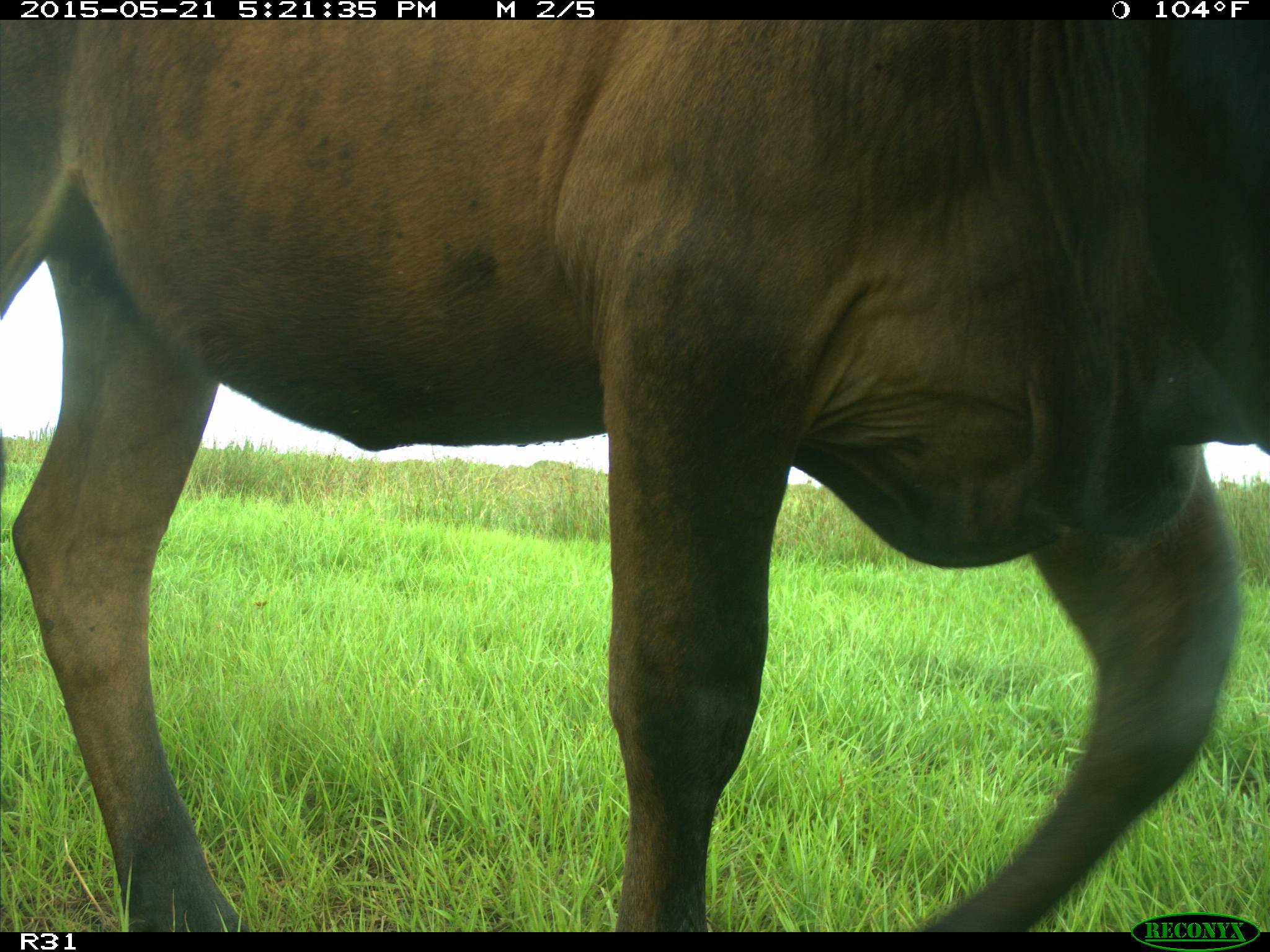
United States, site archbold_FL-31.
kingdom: Animalia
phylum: Chordata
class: Mammalia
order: Artiodactyla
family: Bovidae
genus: Bos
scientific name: Bos taurus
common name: domestic cow